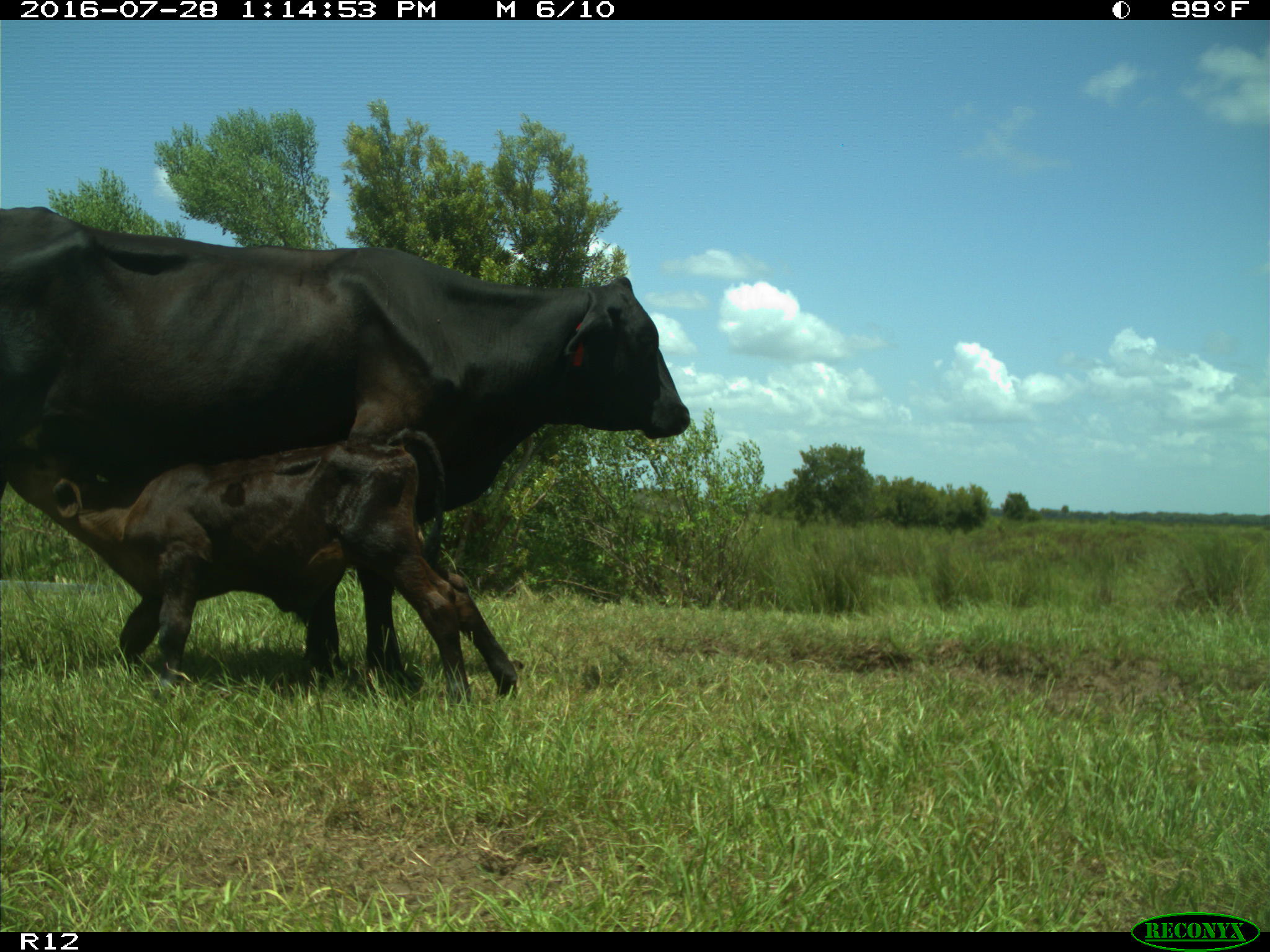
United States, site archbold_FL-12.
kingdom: Animalia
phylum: Chordata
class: Mammalia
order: Artiodactyla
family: Bovidae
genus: Bos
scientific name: Bos taurus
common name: domestic cow